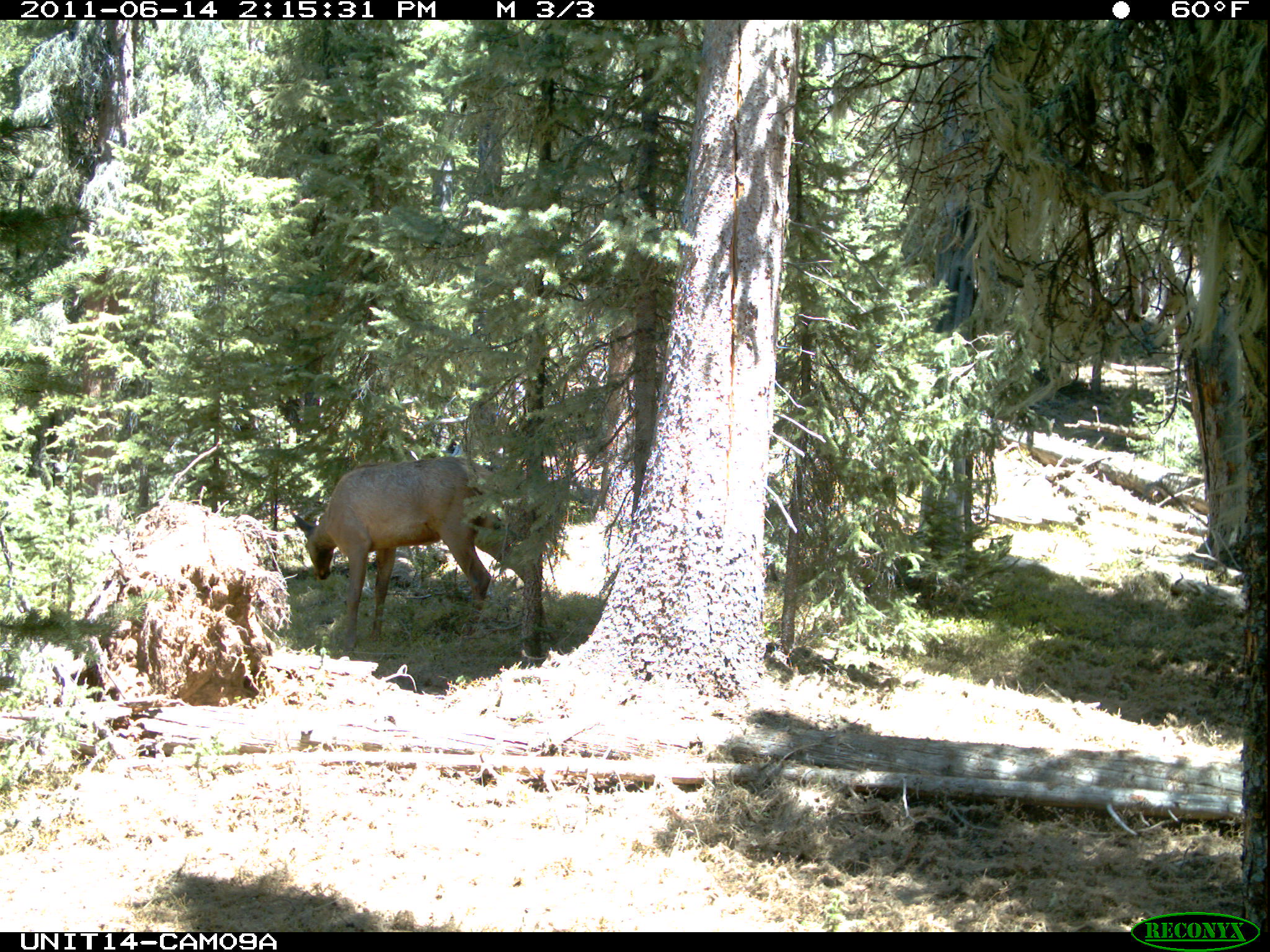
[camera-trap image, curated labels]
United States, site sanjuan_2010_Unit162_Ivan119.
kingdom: Animalia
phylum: Chordata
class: Mammalia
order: Artiodactyla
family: Cervidae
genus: Cervus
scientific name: Cervus elaphus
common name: red deer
Cervus elaphus (red deer).